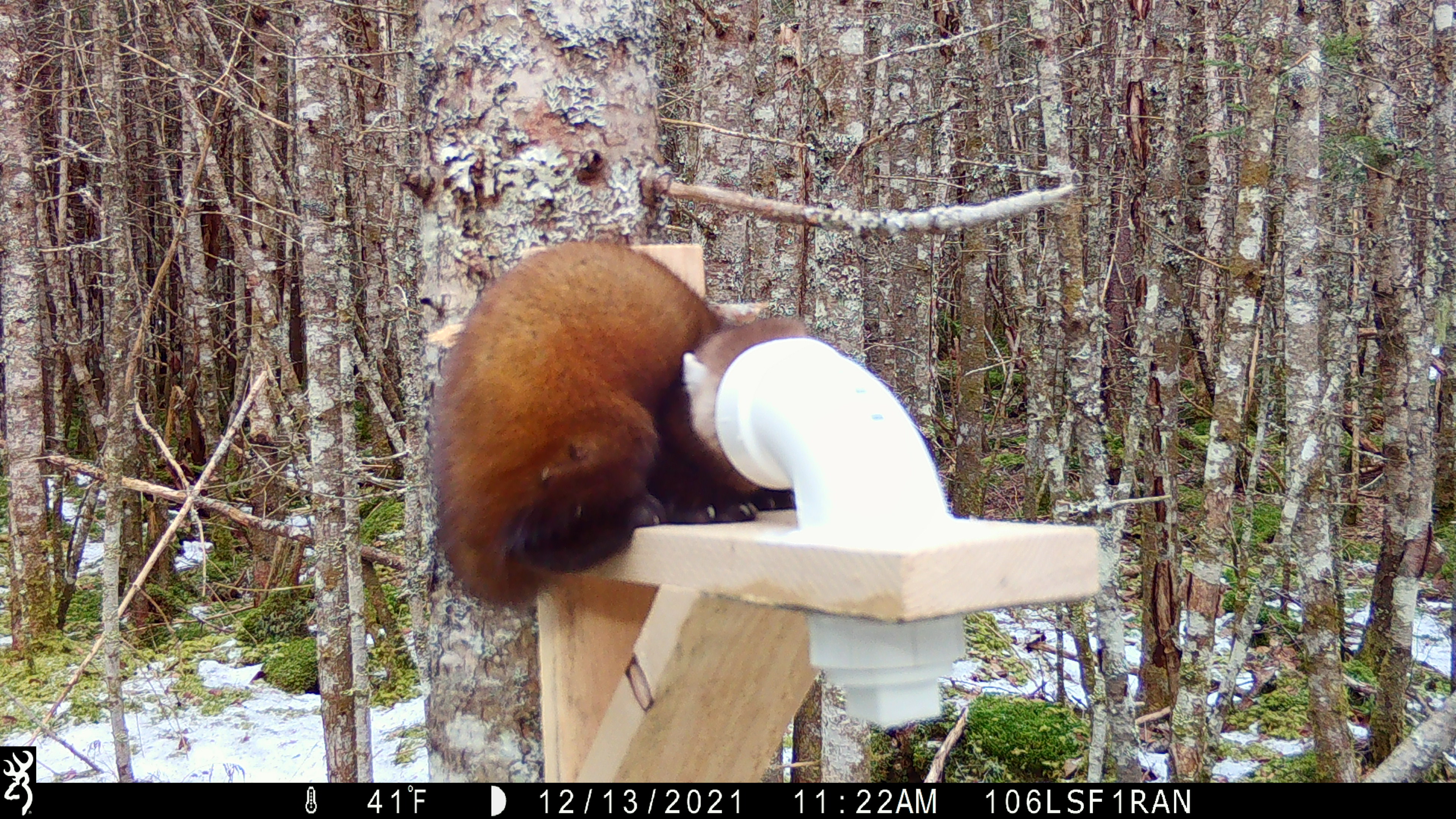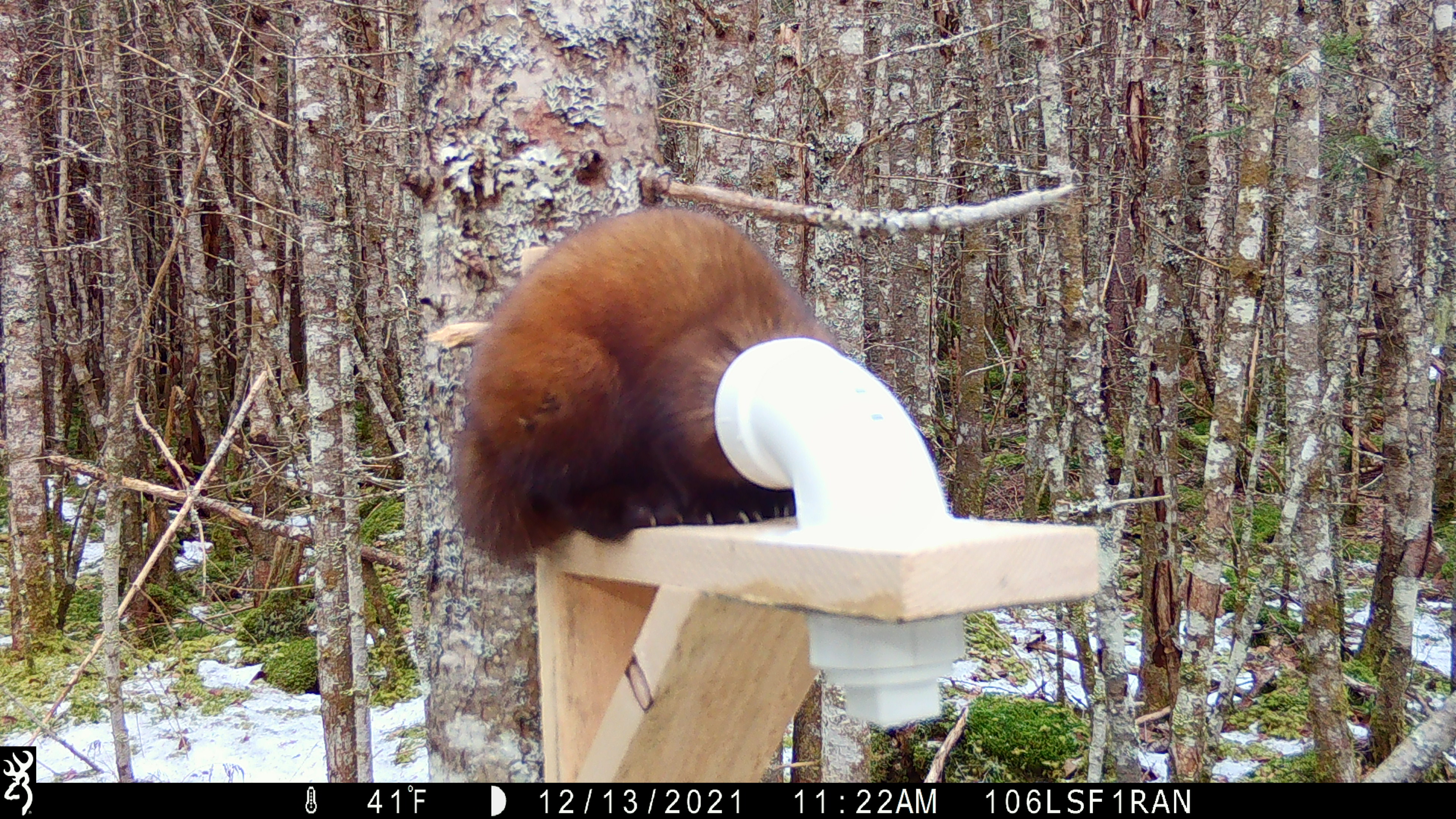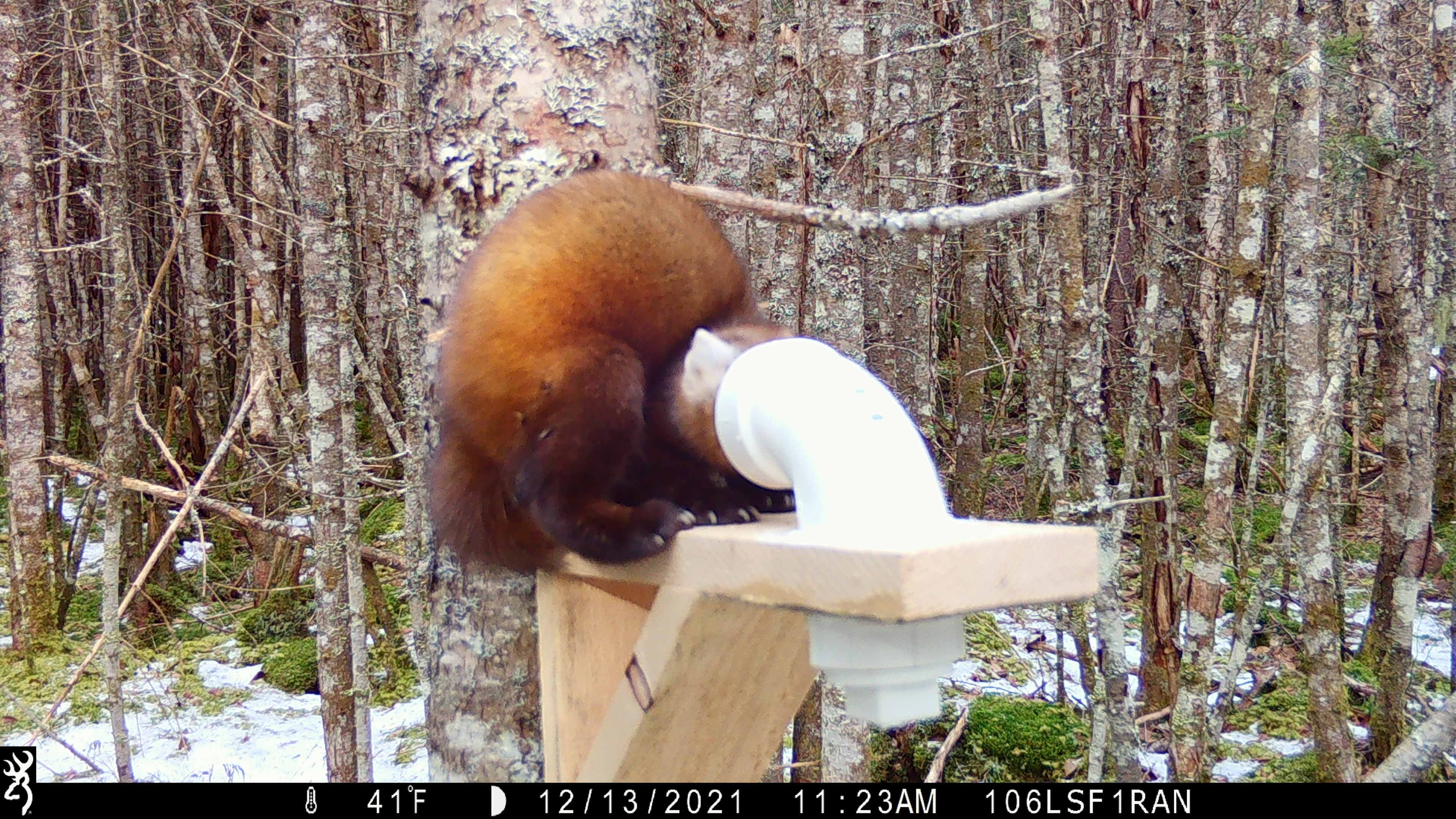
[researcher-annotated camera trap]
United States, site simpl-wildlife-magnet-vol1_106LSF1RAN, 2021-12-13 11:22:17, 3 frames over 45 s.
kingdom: Animalia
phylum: Chordata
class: Mammalia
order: Carnivora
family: Mustelidae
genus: Martes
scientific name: Martes americana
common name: american marten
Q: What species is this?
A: American marten (Martes americana).